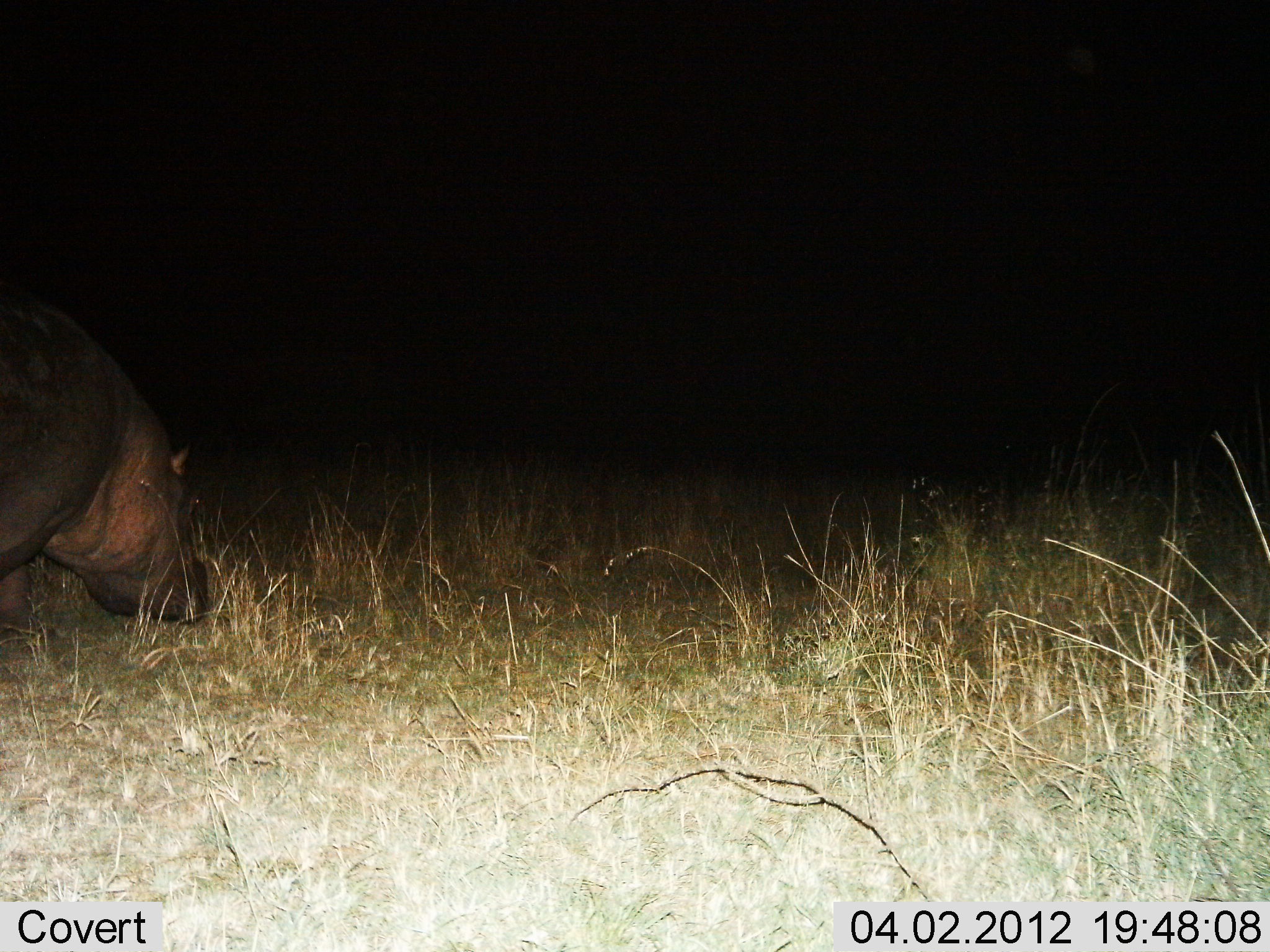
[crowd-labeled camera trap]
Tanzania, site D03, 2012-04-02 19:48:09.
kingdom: Animalia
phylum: Chordata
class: Mammalia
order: Artiodactyla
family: Hippopotamidae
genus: Hippopotamus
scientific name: Hippopotamus amphibius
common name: hippopotamus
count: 1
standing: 22%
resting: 0%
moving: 19%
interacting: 0%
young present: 0%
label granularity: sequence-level